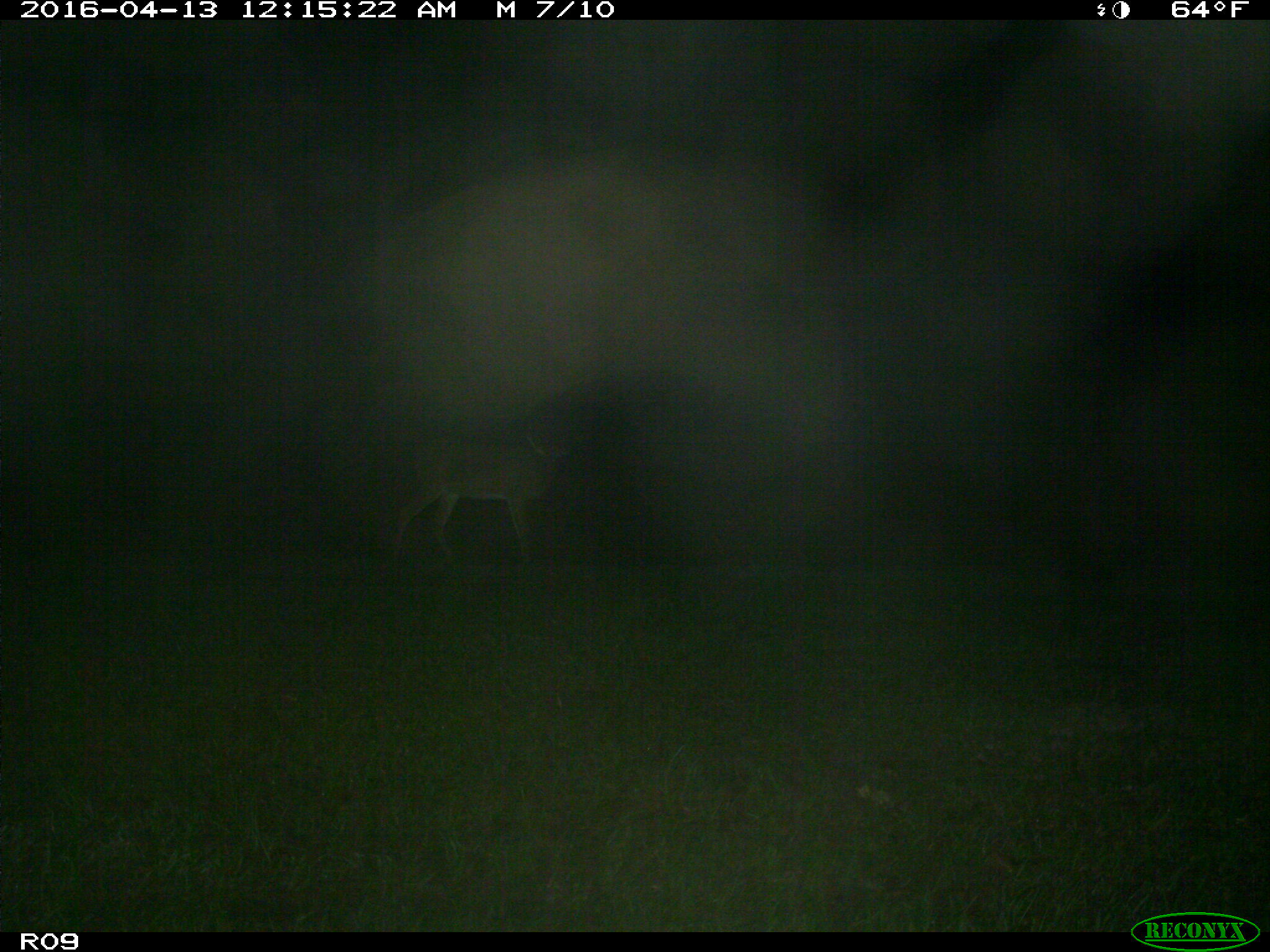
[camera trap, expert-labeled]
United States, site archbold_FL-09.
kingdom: Animalia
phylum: Chordata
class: Mammalia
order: Artiodactyla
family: Cervidae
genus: Odocoileus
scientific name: Odocoileus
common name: deer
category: unidentified deer